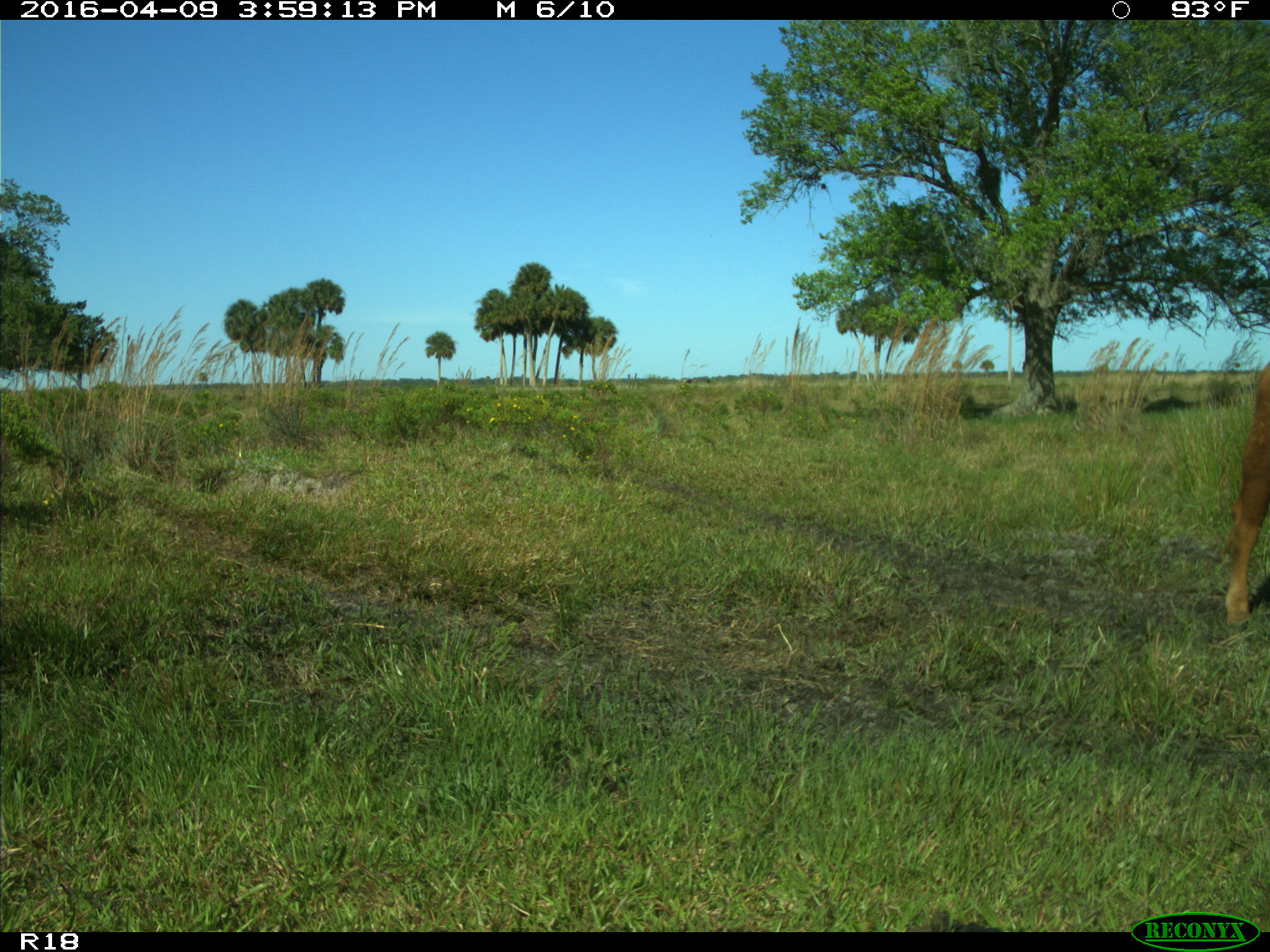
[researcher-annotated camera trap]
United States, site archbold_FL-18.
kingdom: Animalia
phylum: Chordata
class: Mammalia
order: Artiodactyla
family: Bovidae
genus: Bos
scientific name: Bos taurus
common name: domestic cow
Bos taurus (domestic cow).